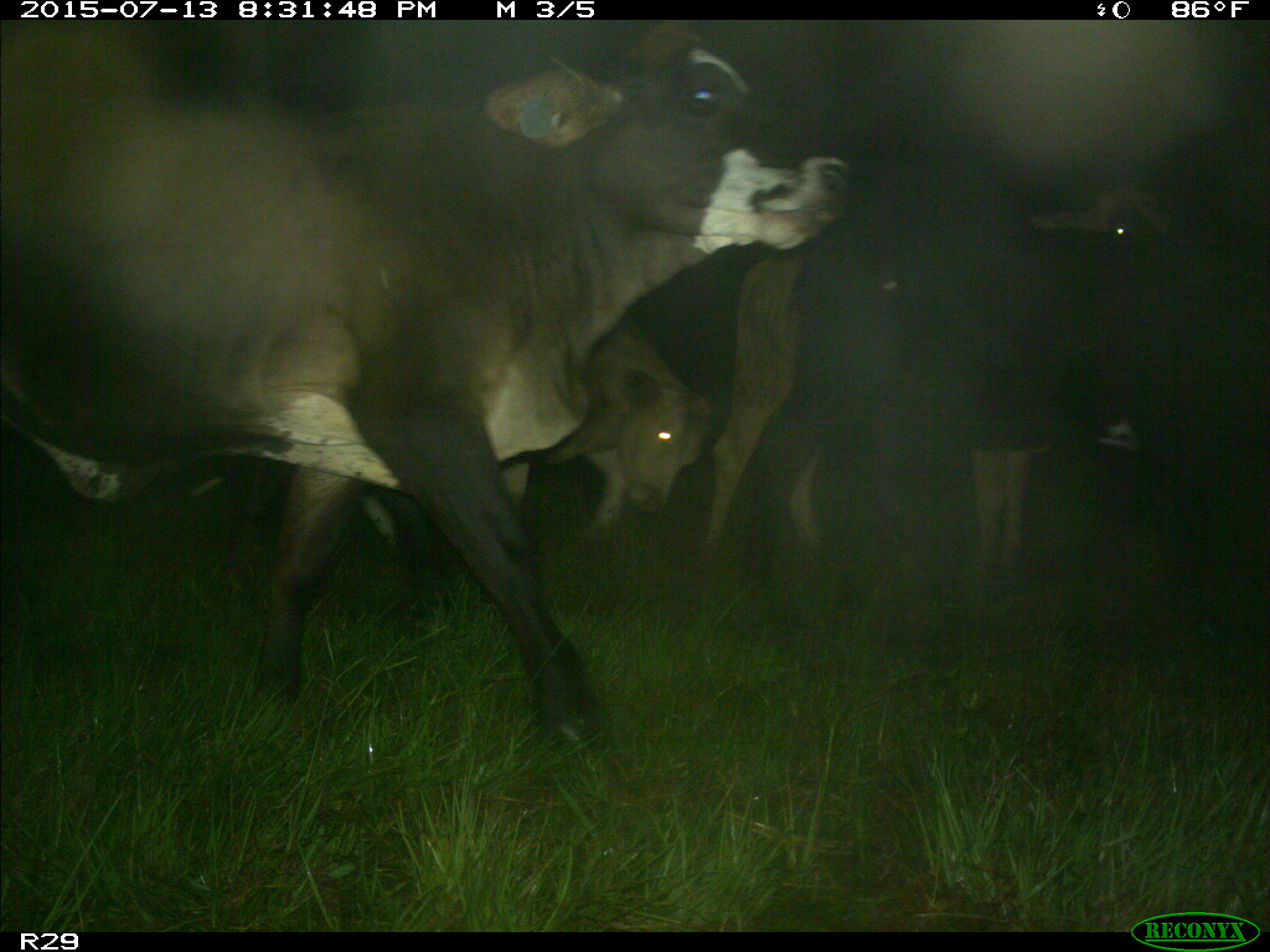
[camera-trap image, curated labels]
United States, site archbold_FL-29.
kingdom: Animalia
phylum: Chordata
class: Mammalia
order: Artiodactyla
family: Bovidae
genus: Bos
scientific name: Bos taurus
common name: domestic cow